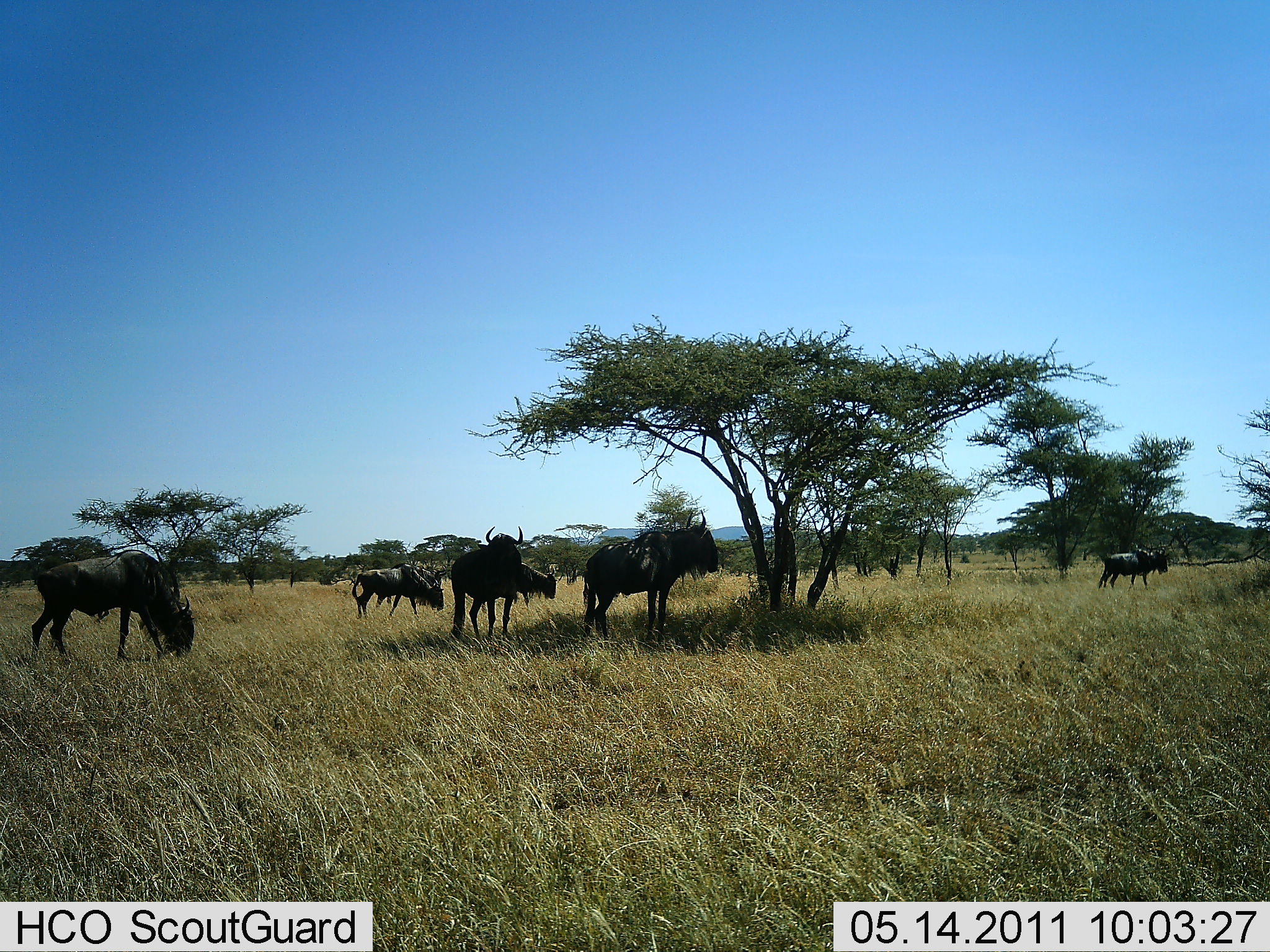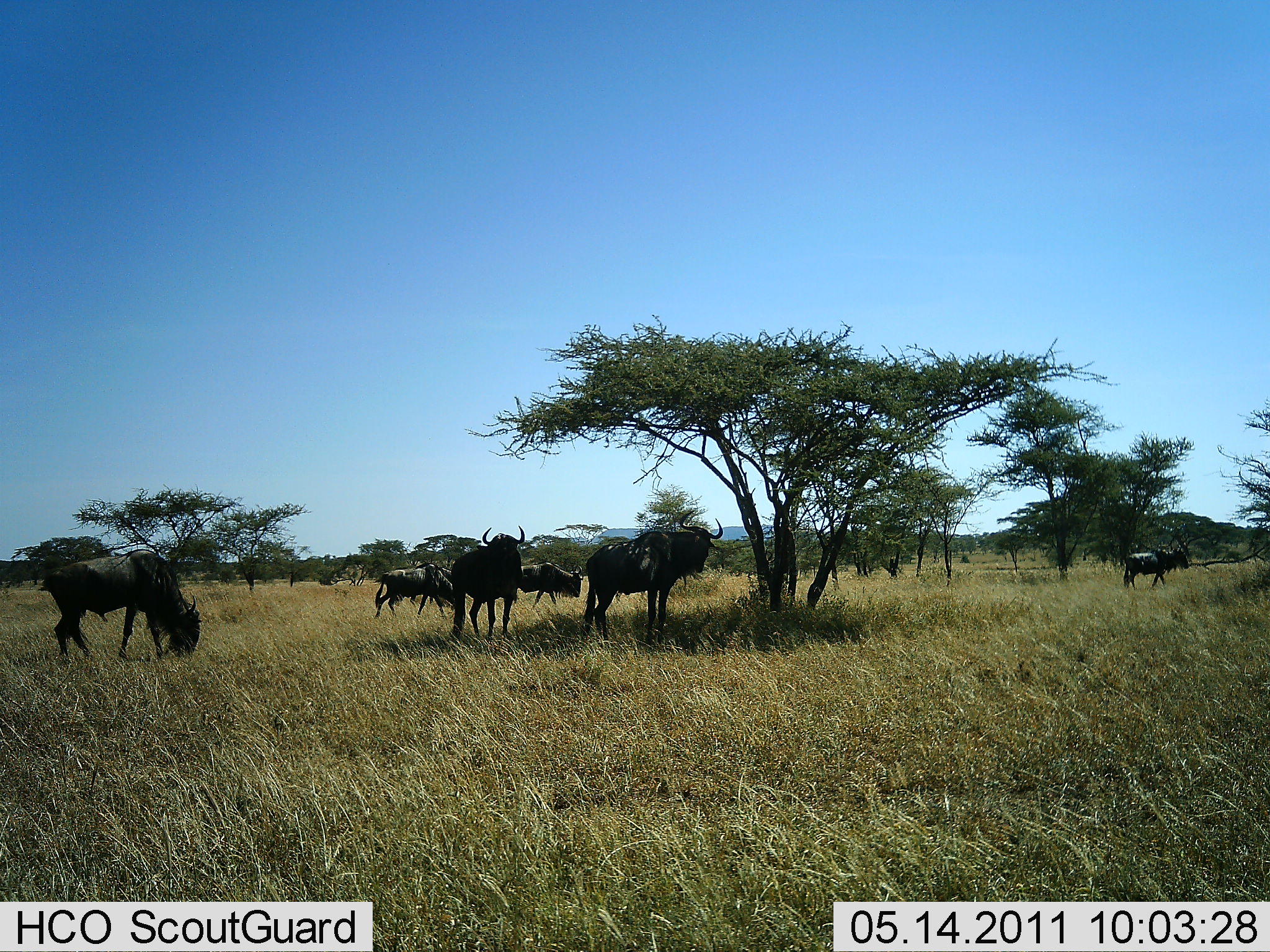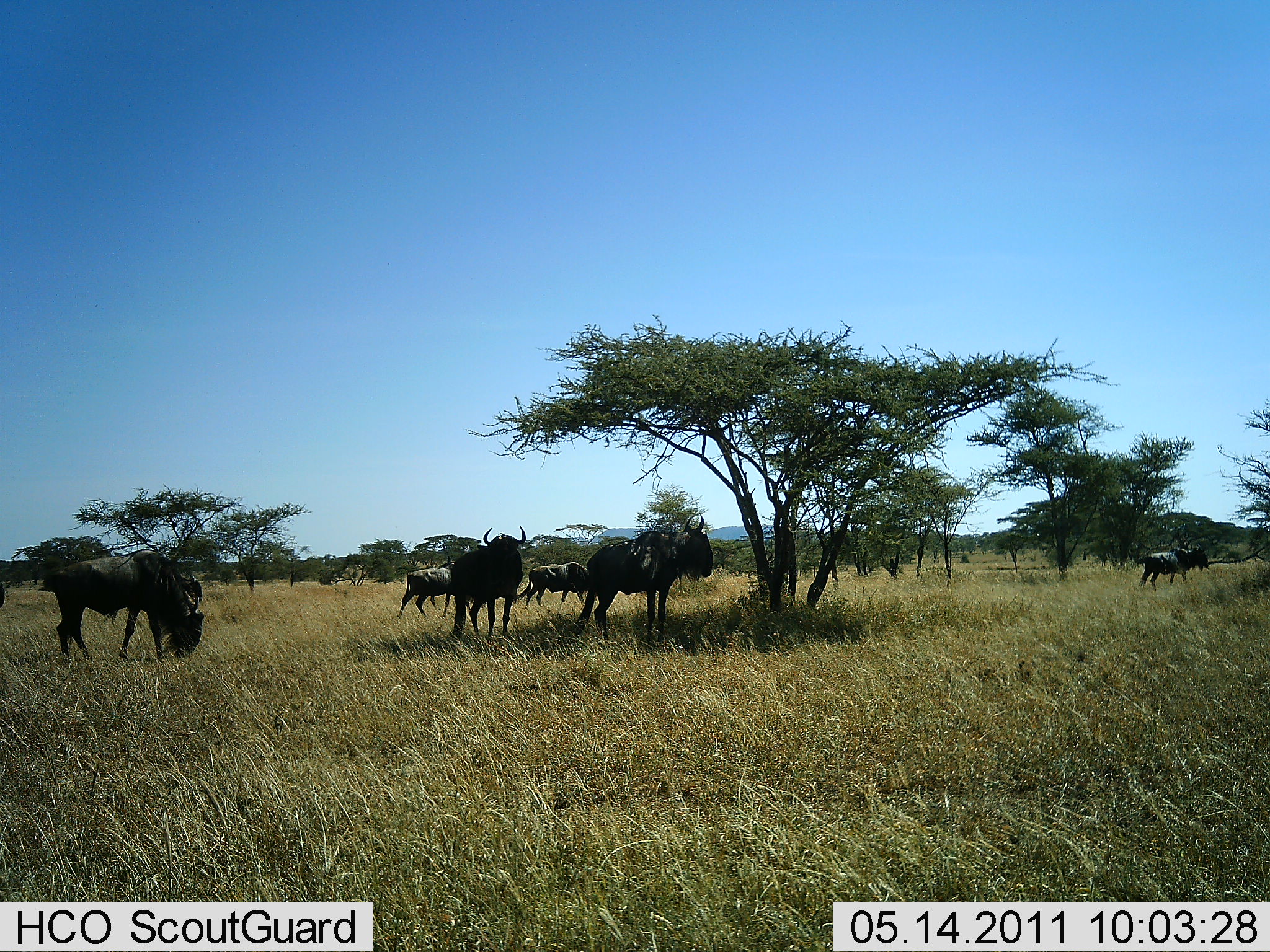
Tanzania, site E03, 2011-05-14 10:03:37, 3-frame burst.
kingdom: Animalia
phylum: Chordata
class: Mammalia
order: Artiodactyla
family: Bovidae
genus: Connochaetes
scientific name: Connochaetes taurinus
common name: blue wildebeest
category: wildebeest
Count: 6.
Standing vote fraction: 69%.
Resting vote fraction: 23%.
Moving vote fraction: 77%.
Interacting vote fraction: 0%.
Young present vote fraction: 0%.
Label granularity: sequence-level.